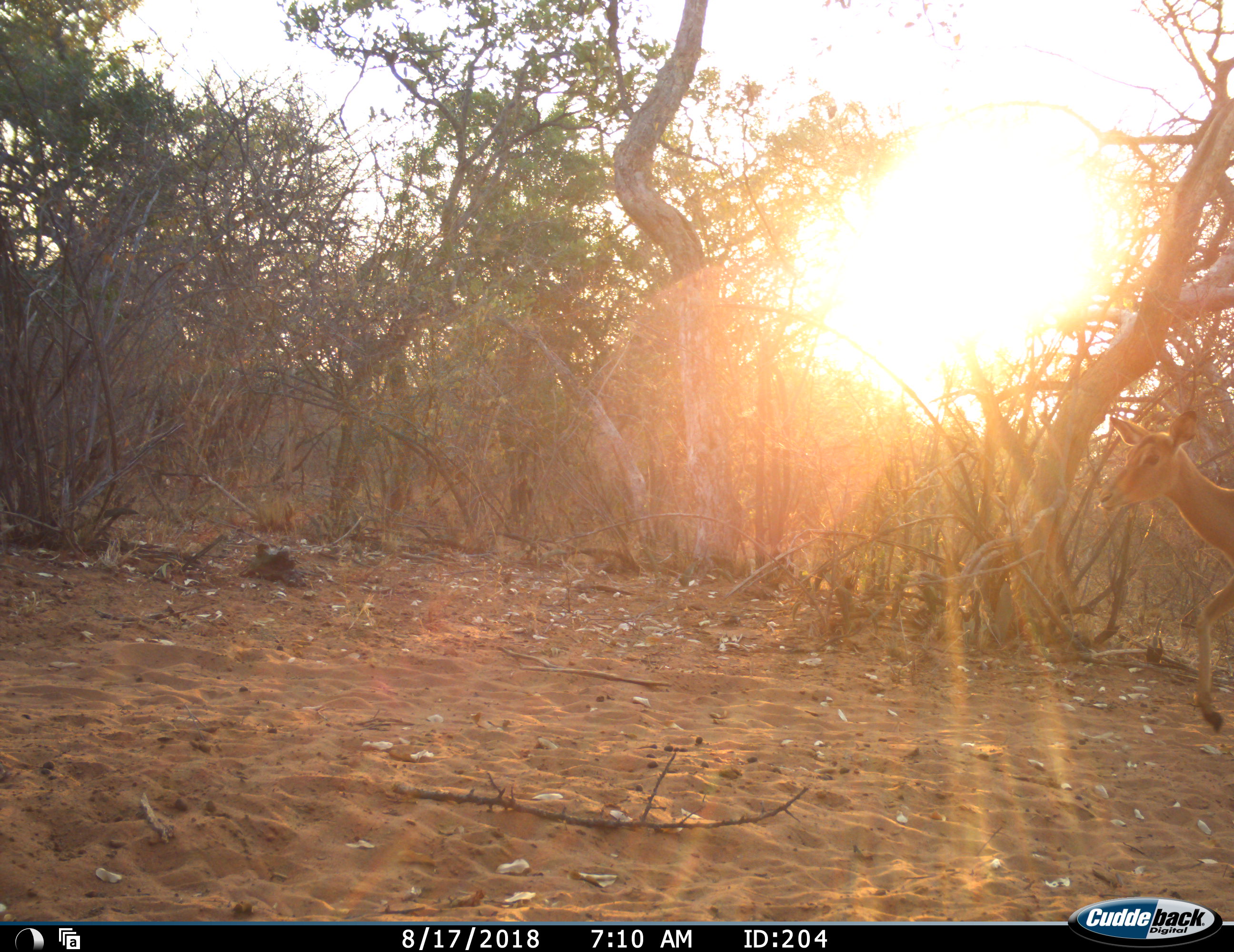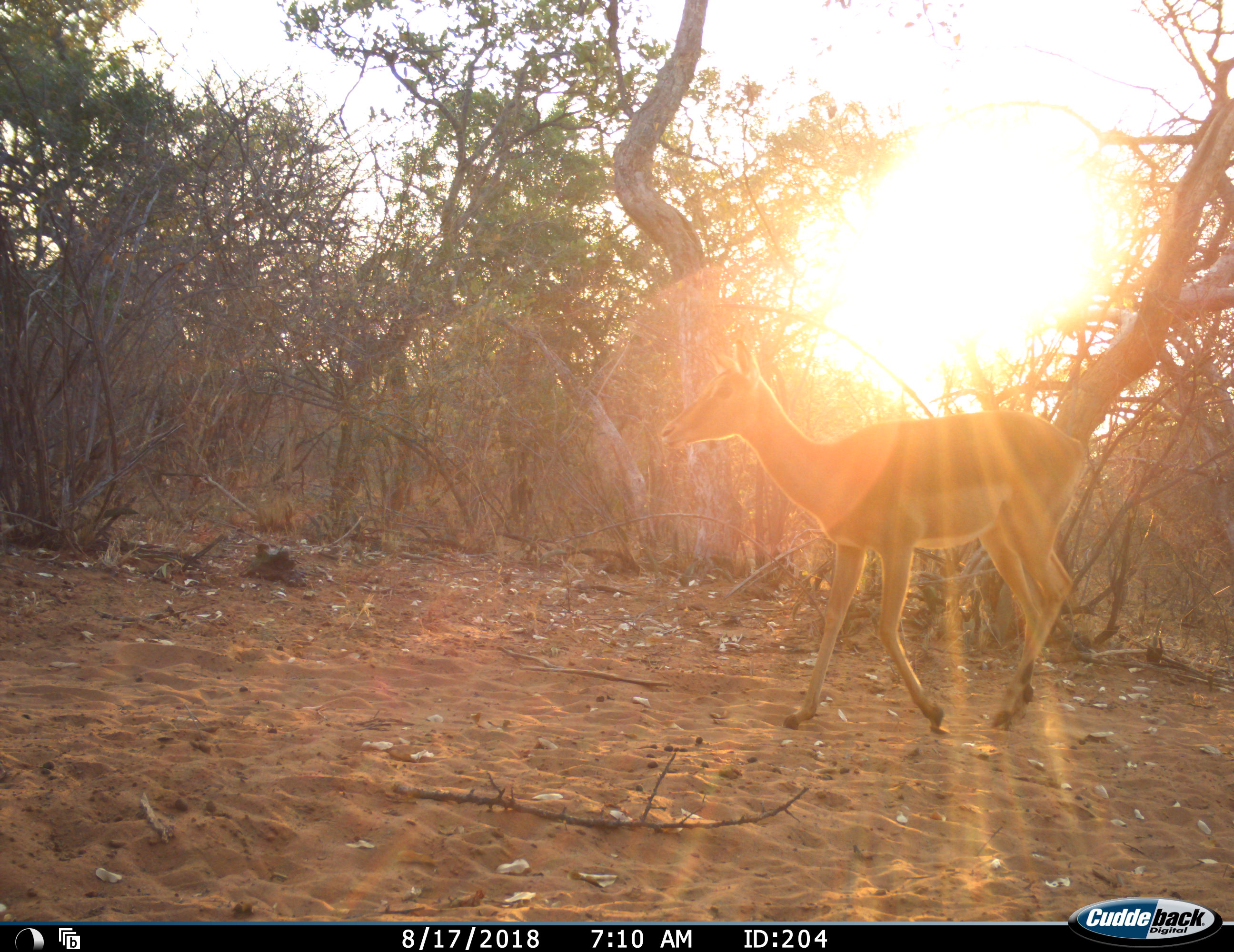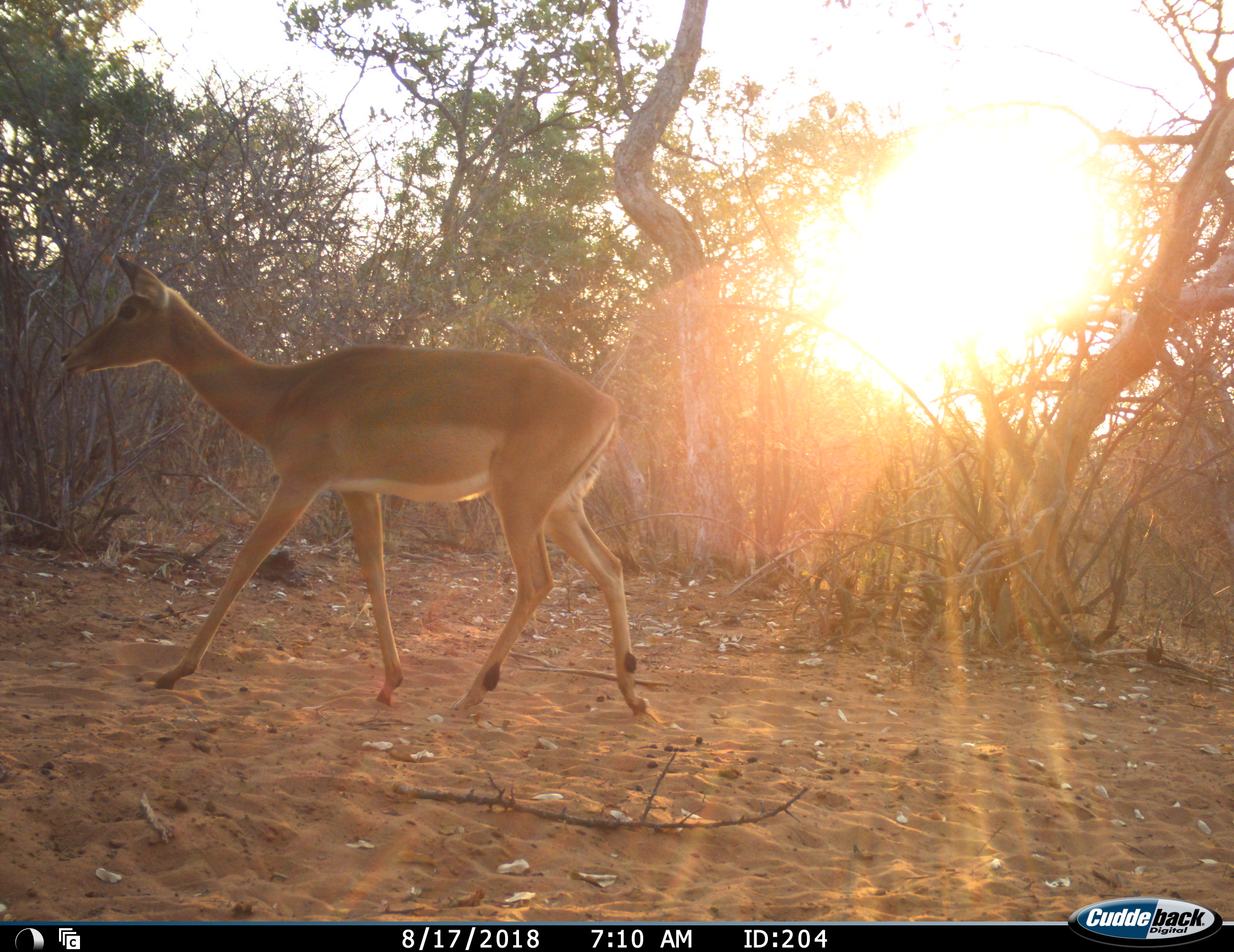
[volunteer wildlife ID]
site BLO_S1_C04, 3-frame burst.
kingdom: Animalia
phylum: Chordata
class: Mammalia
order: Artiodactyla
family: Bovidae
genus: Aepyceros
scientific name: Aepyceros melampus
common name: impala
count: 1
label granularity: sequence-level